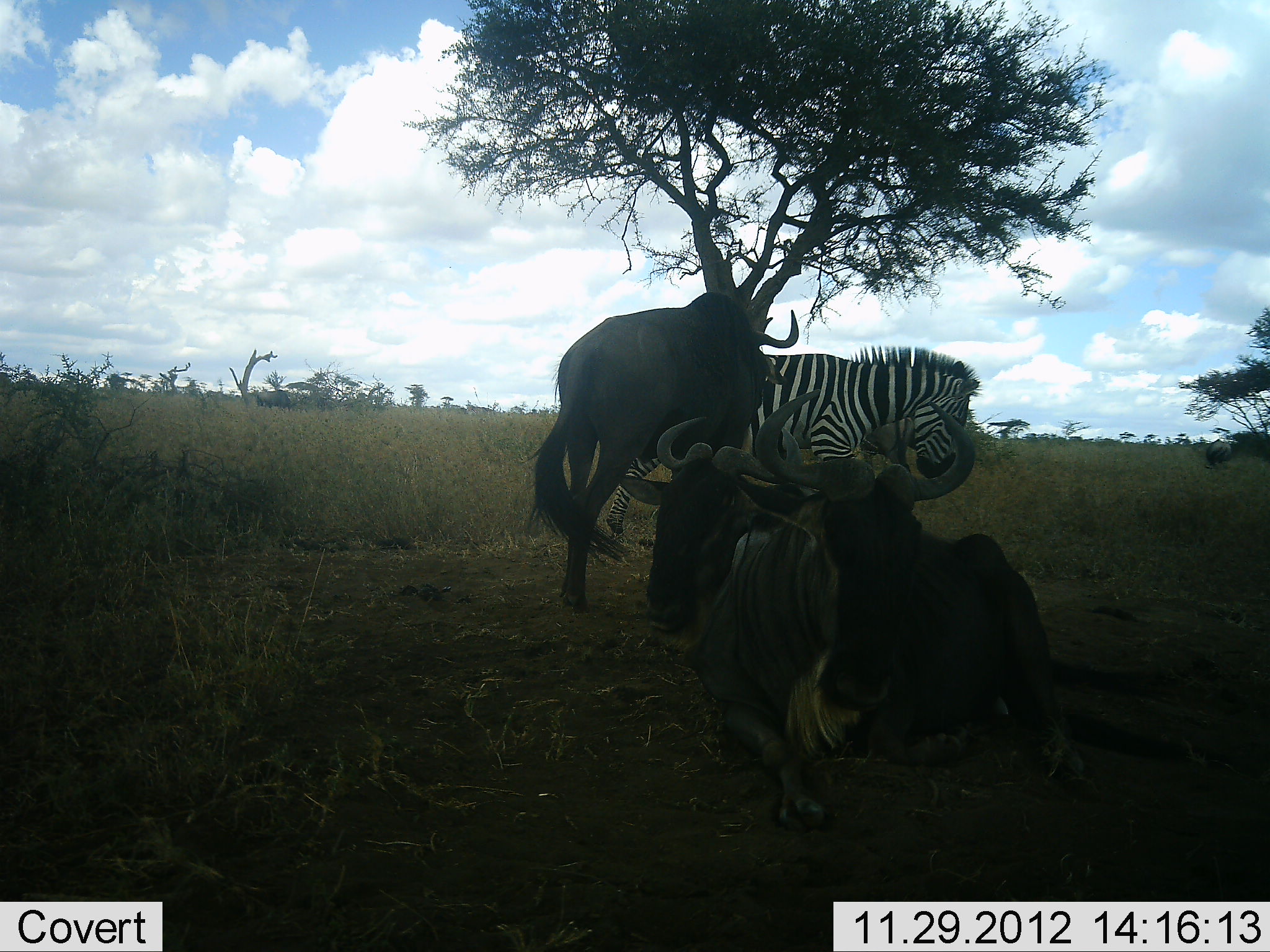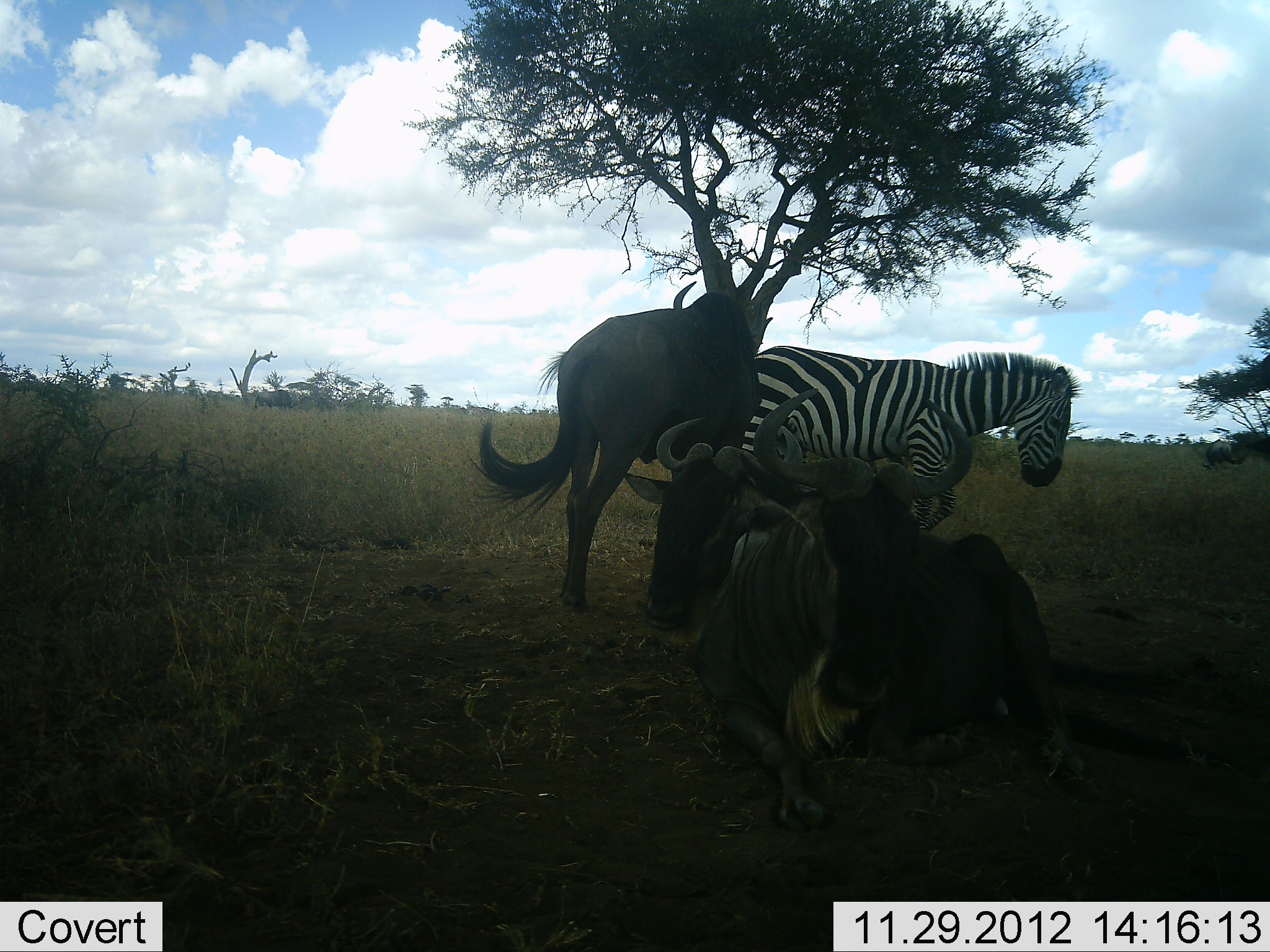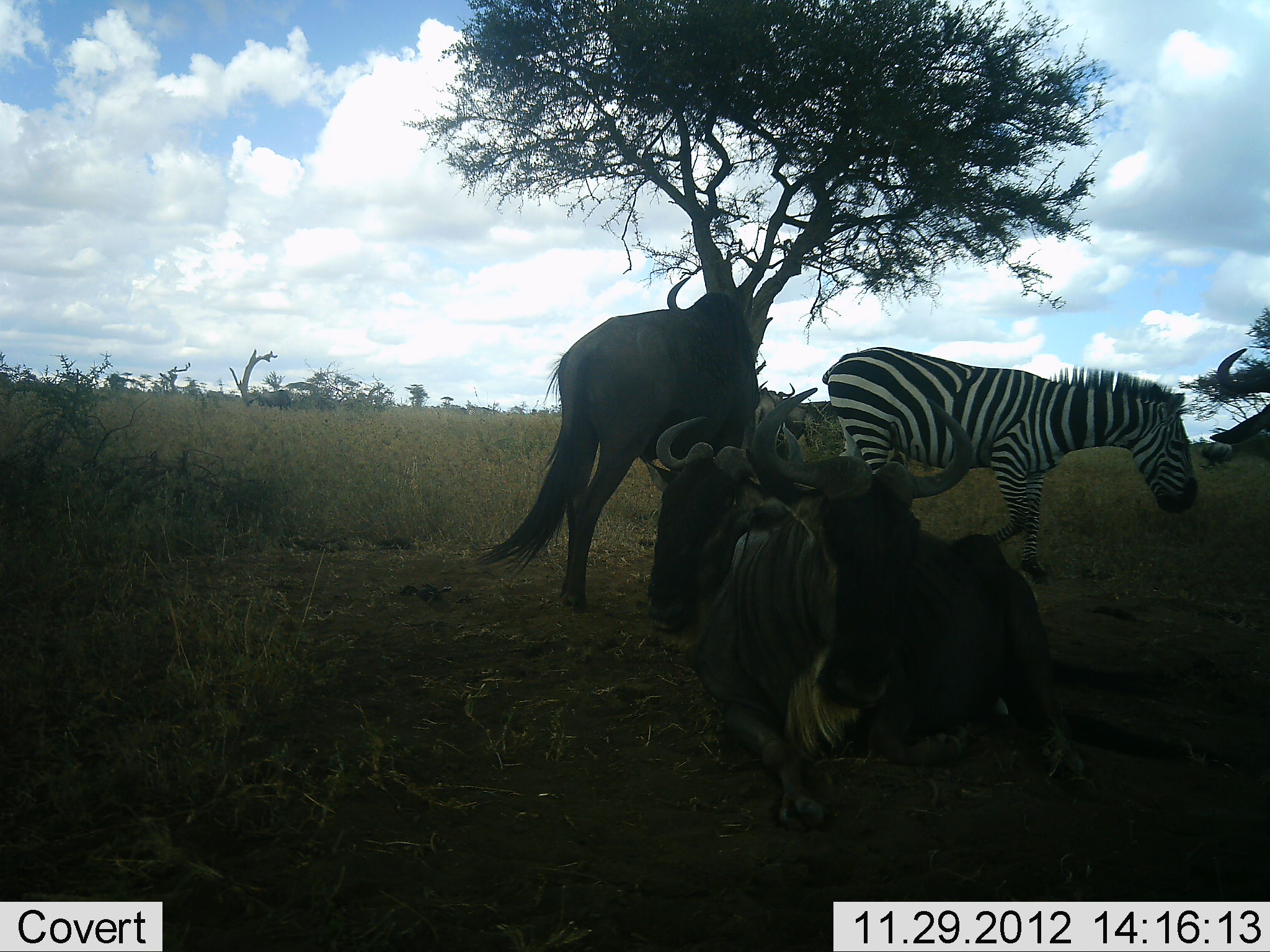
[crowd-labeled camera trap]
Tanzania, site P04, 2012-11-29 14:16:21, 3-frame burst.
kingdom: Animalia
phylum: Chordata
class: Mammalia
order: Artiodactyla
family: Bovidae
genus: Connochaetes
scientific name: Connochaetes taurinus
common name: blue wildebeest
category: wildebeest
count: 3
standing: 70%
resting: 90%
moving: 10%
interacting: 0%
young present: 0%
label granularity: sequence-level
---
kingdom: Animalia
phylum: Chordata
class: Mammalia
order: Perissodactyla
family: Equidae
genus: Equus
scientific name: Equus quagga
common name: plains zebra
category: zebra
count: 1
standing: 60%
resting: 30%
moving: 10%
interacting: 10%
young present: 0%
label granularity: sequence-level